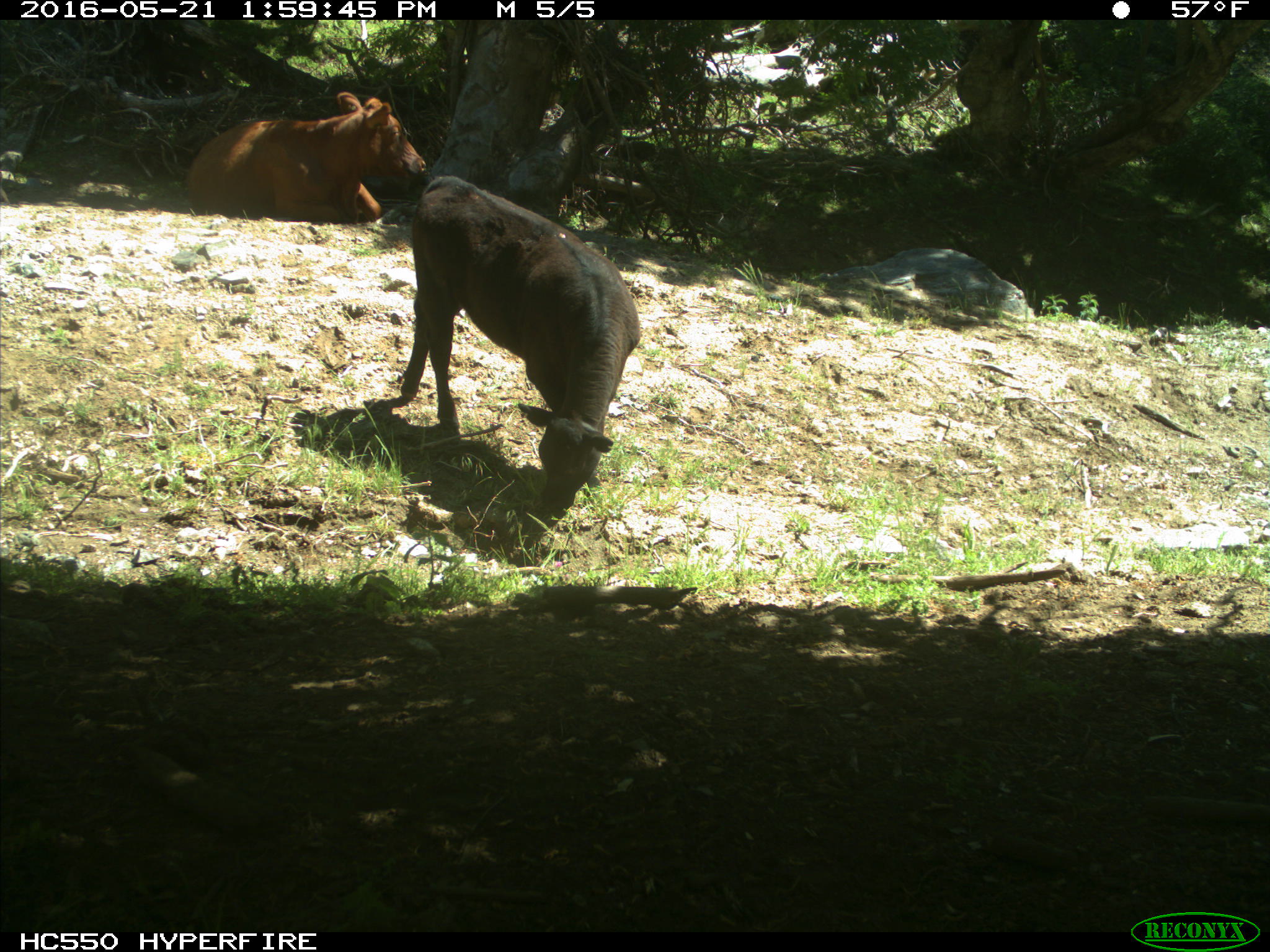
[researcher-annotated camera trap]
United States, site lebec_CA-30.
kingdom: Animalia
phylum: Chordata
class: Mammalia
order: Artiodactyla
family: Bovidae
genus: Bos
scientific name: Bos taurus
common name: domestic cow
Bos taurus (domestic cow).